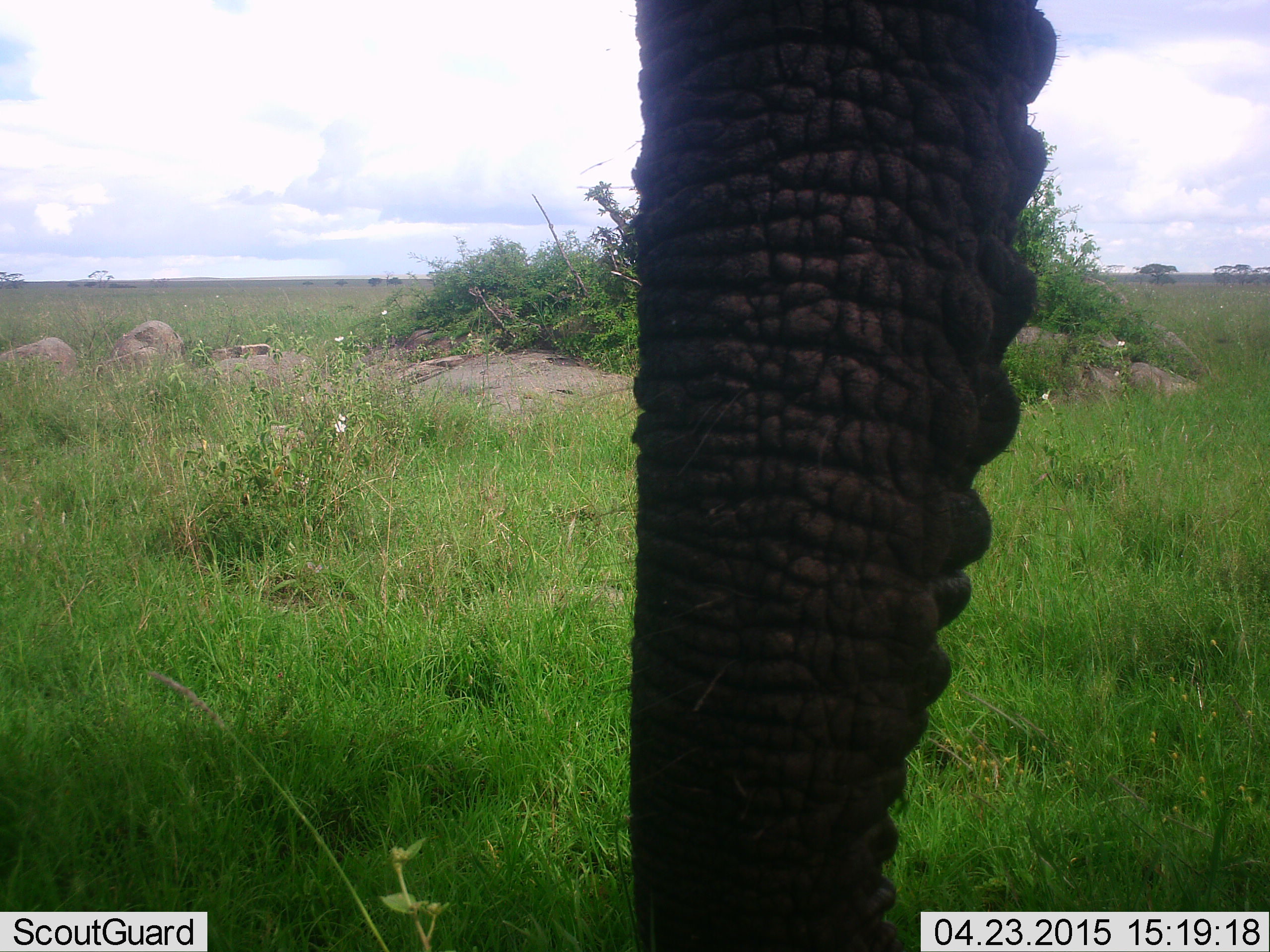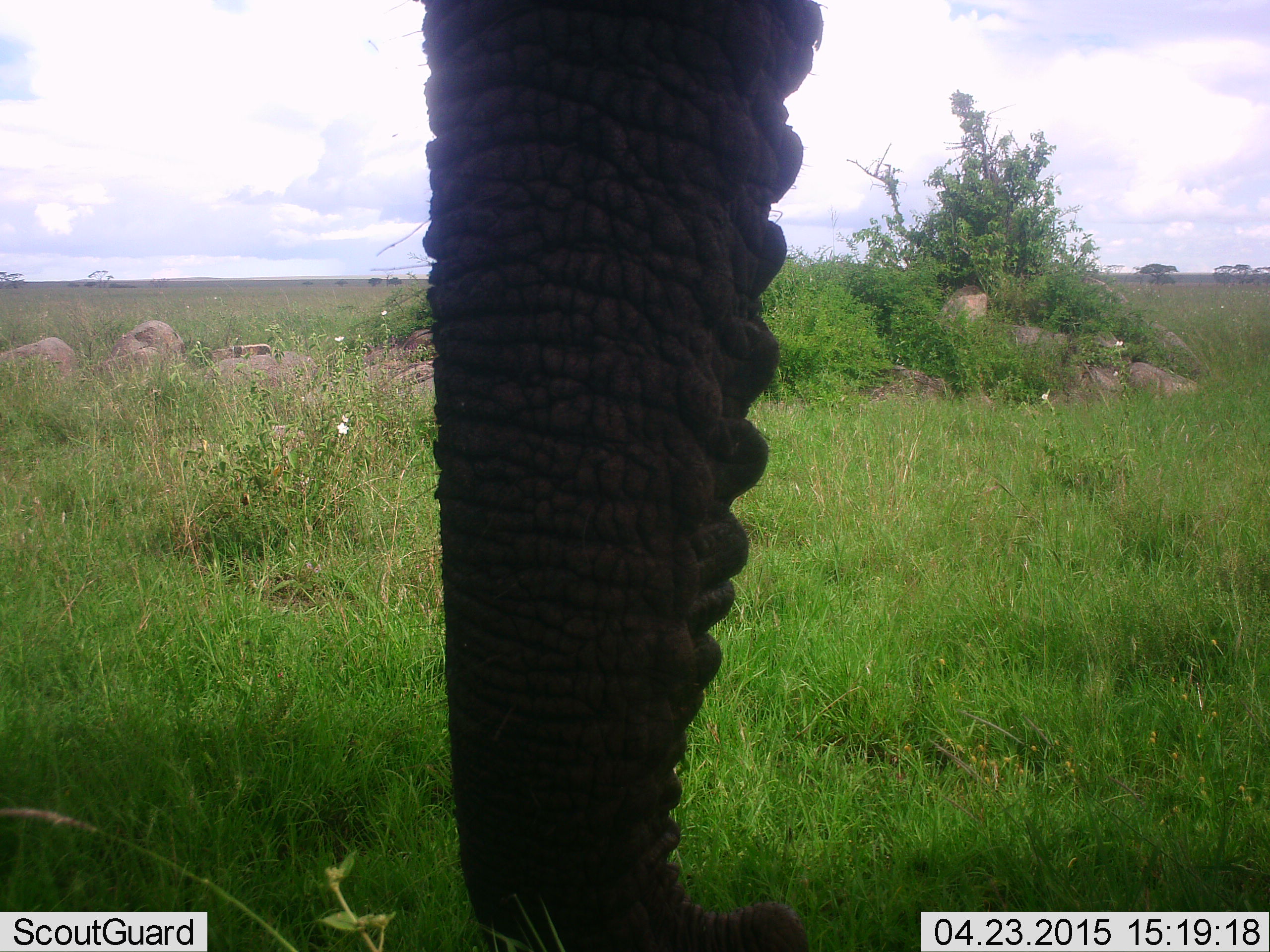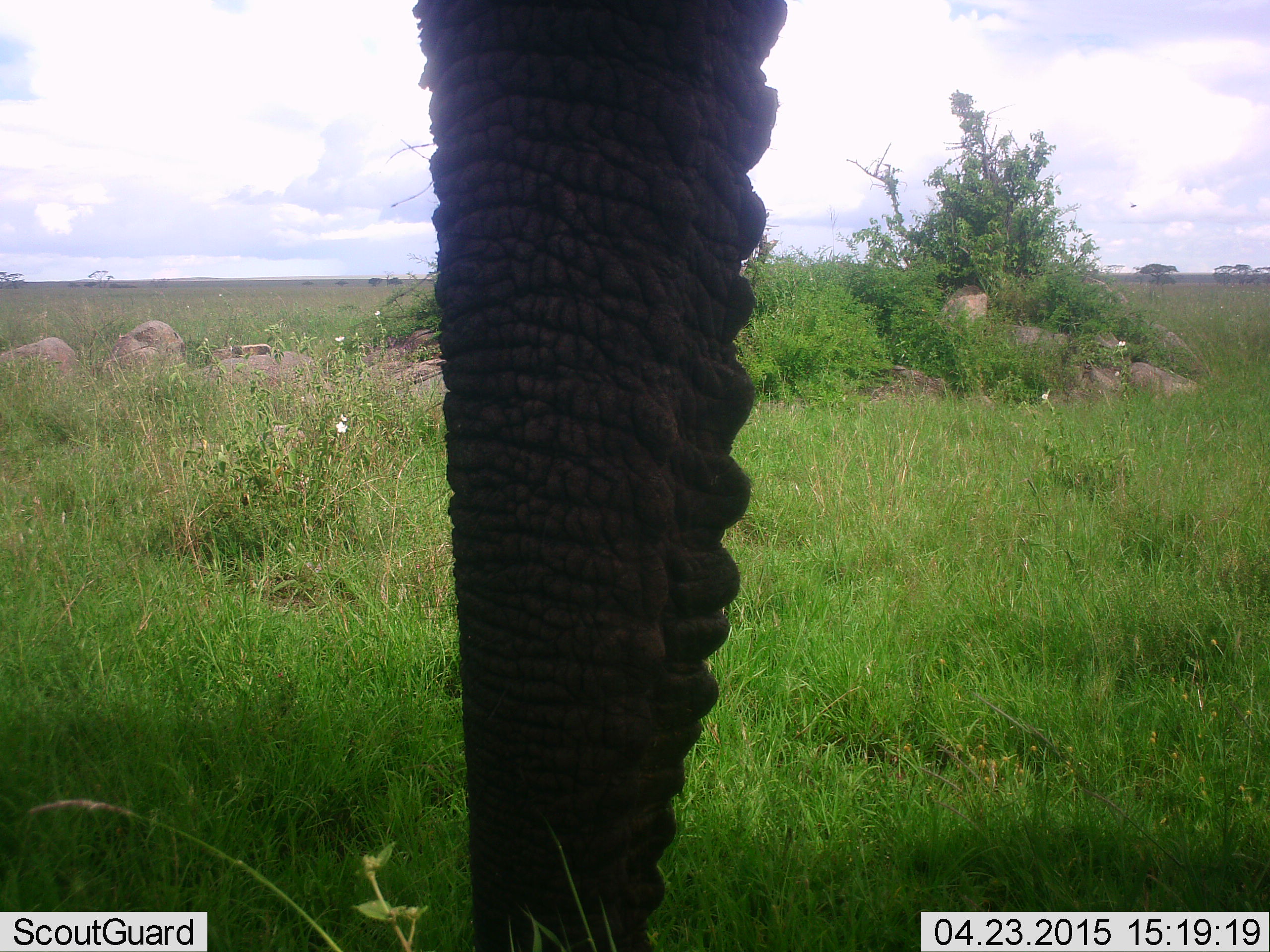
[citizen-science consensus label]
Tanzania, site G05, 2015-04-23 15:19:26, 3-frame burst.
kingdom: Animalia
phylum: Chordata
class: Mammalia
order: Proboscidea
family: Elephantidae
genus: Loxodonta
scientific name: Loxodonta africana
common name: african bush elephant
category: elephant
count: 1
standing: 60%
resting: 0%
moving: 10%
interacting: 10%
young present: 0%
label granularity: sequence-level